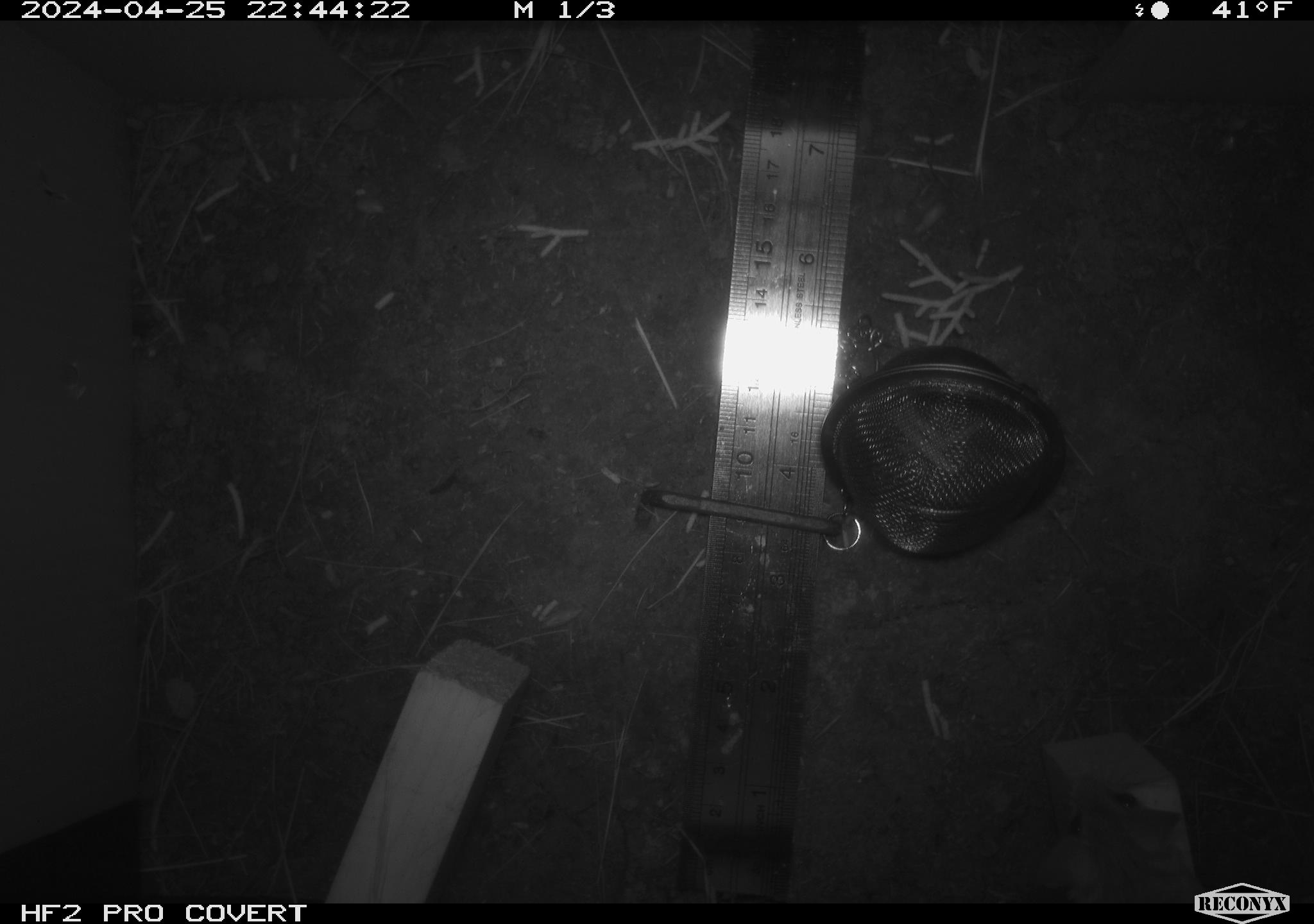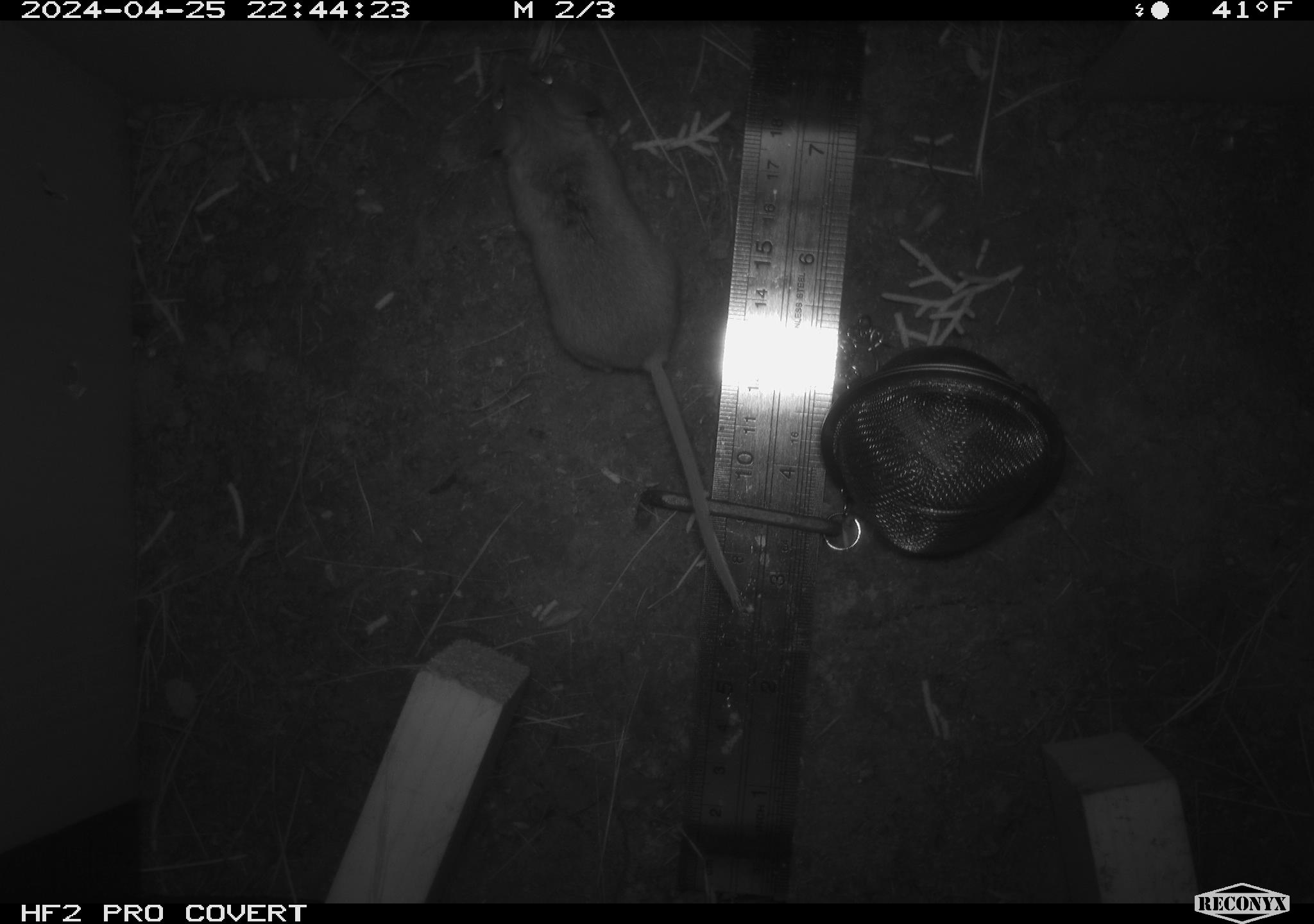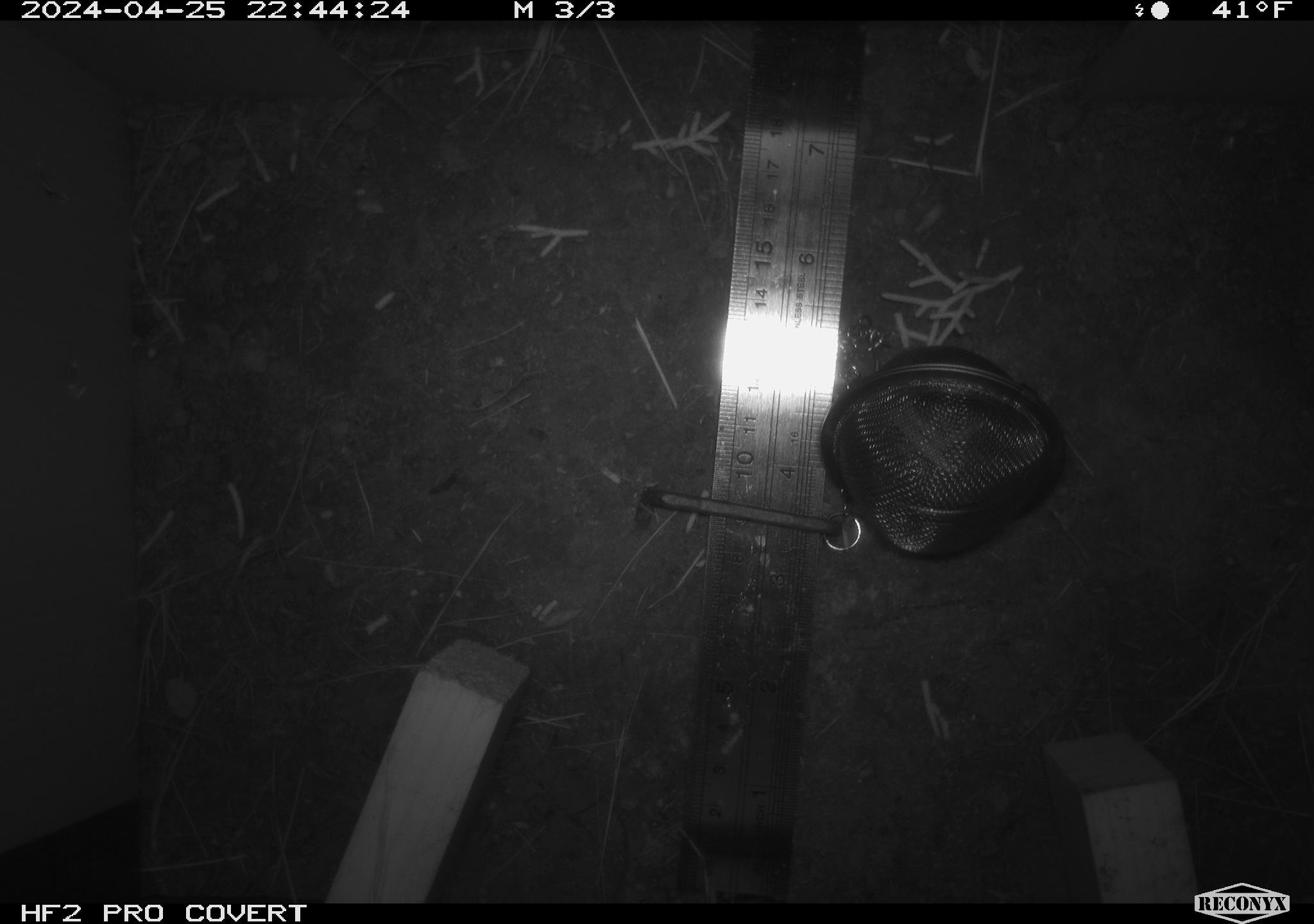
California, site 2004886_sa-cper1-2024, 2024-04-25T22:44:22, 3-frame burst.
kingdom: Animalia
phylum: Chordata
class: Mammalia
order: Rodentia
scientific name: Rodentia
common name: rodent